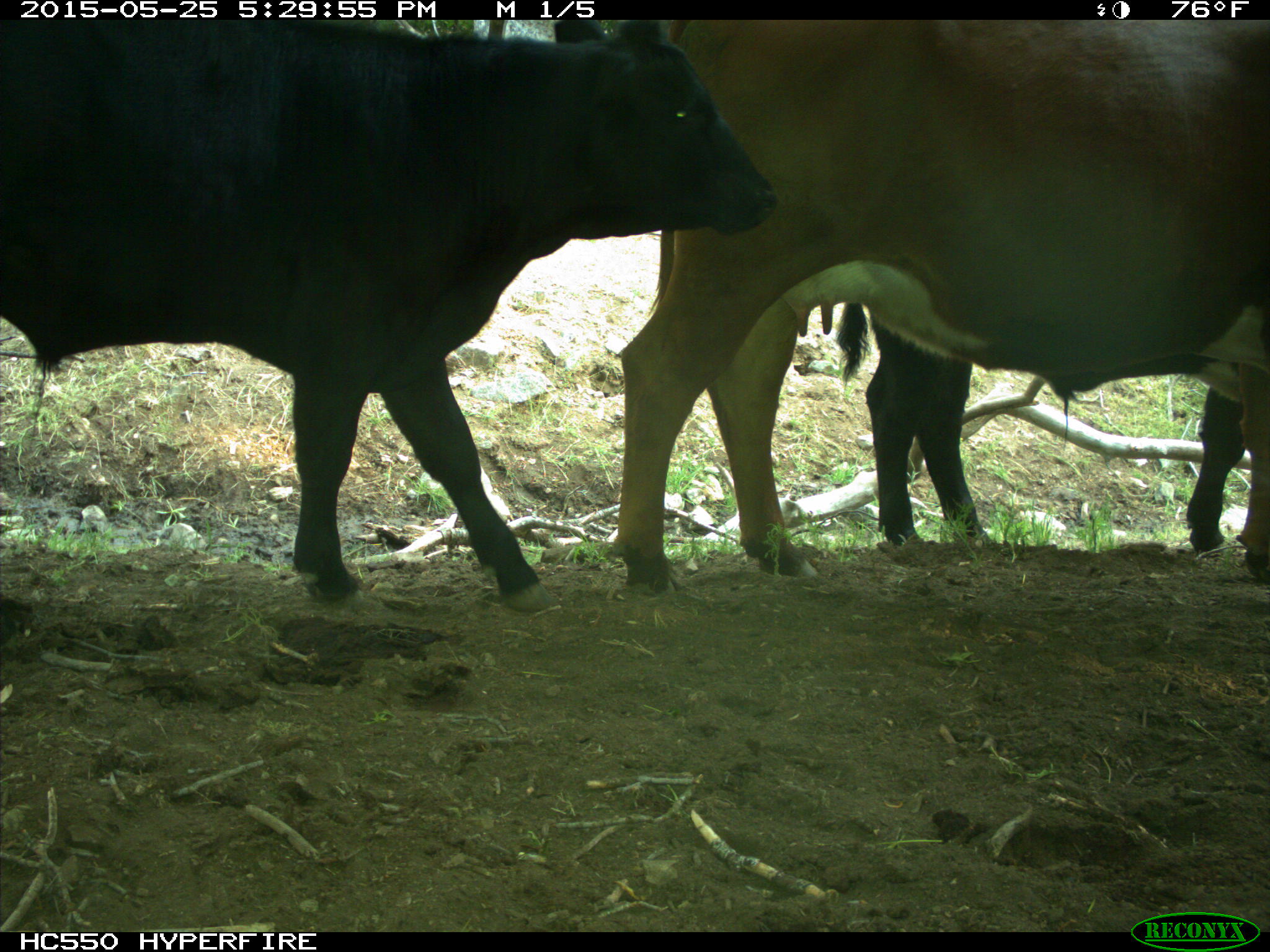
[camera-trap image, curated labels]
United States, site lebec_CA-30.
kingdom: Animalia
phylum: Chordata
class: Mammalia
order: Artiodactyla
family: Bovidae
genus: Bos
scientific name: Bos taurus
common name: domestic cow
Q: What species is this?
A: Bos taurus (domestic cow).